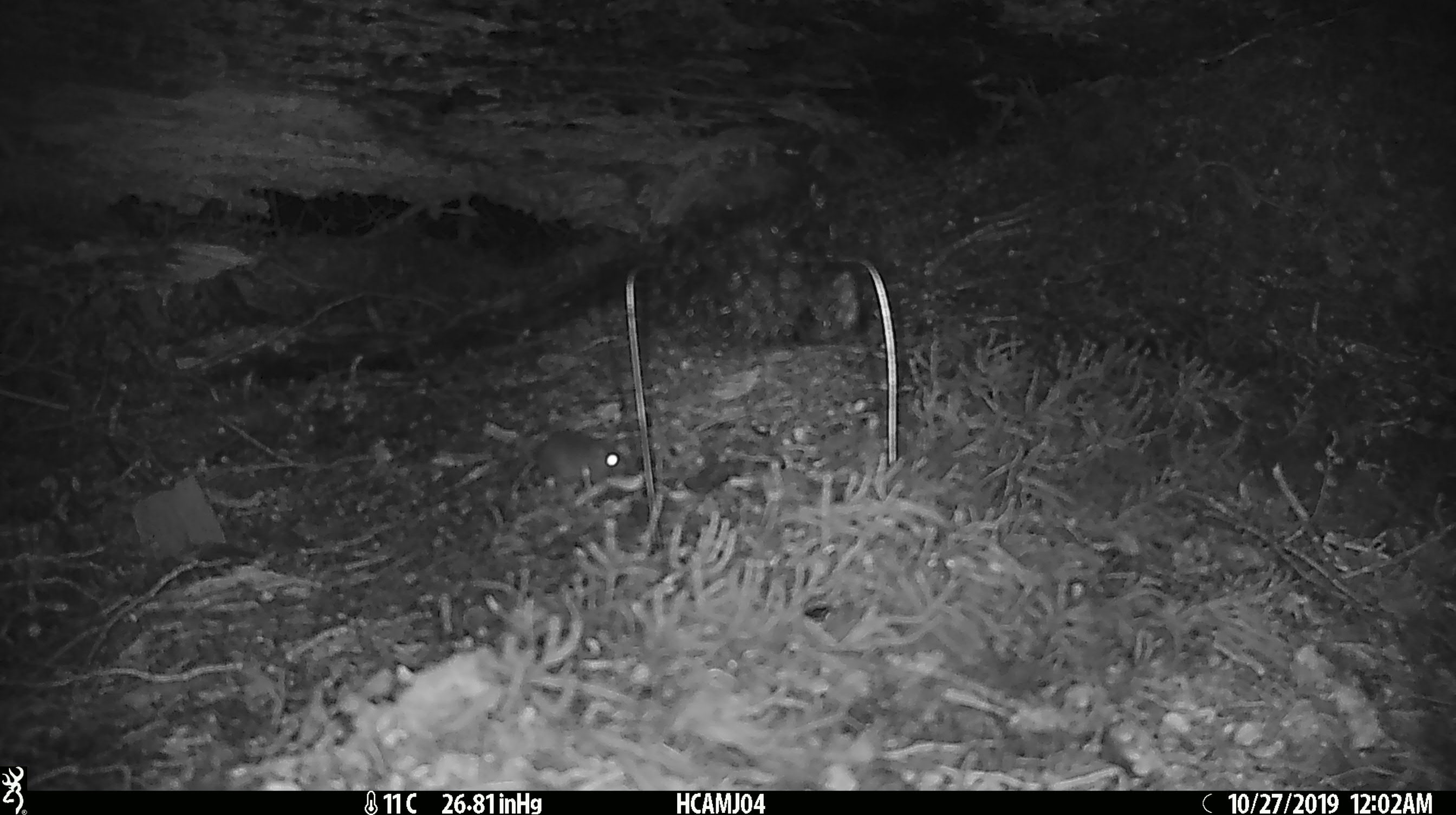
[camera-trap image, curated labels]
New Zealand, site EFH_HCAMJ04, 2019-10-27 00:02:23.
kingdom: Animalia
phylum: Chordata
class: Mammalia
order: Rodentia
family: Muridae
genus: Mus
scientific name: Mus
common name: mouse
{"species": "mouse (Mus)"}